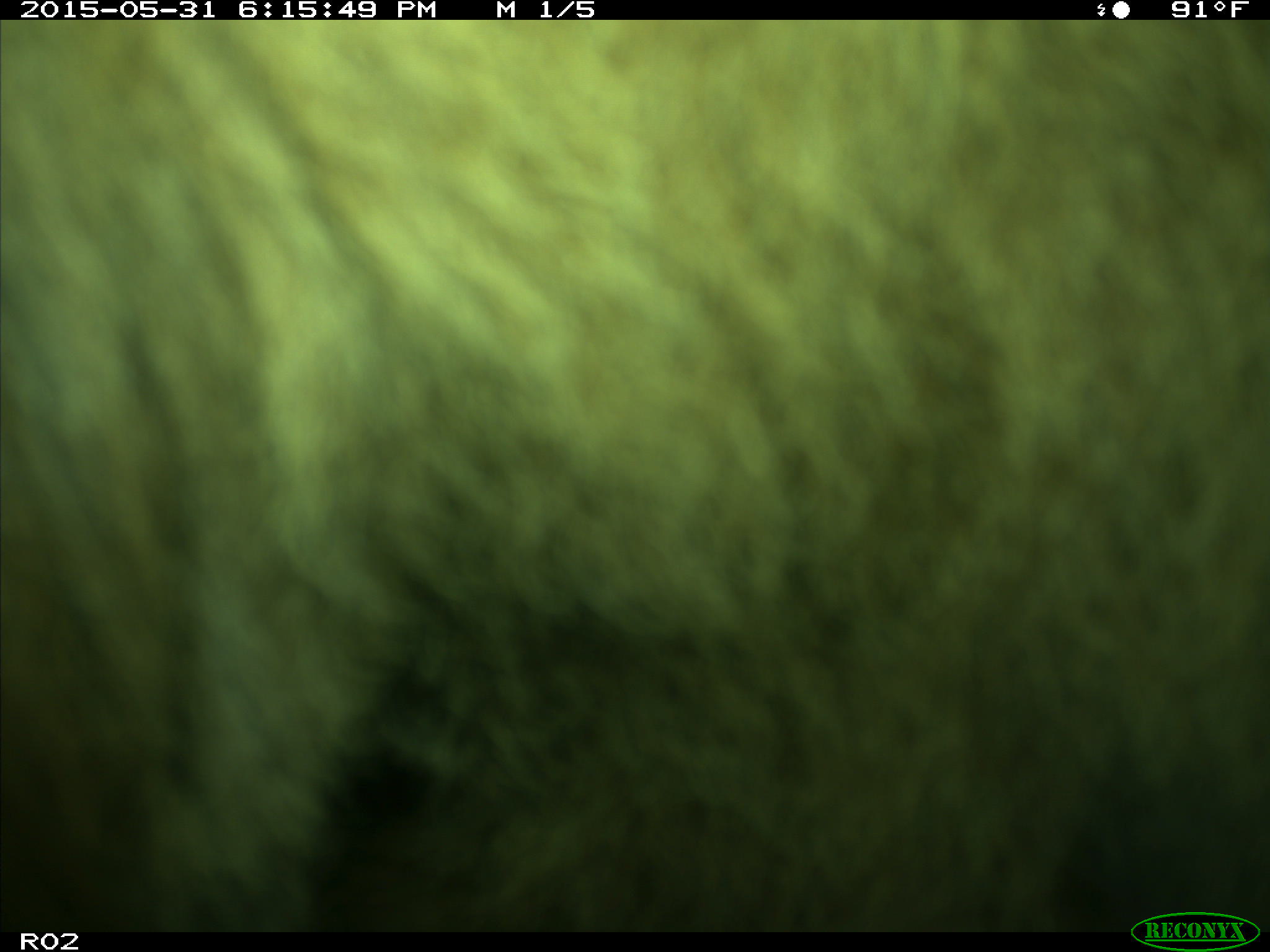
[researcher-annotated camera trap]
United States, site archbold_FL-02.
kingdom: Animalia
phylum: Chordata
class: Mammalia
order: Artiodactyla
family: Bovidae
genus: Bos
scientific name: Bos taurus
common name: domestic cow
Bos taurus (domestic cow).